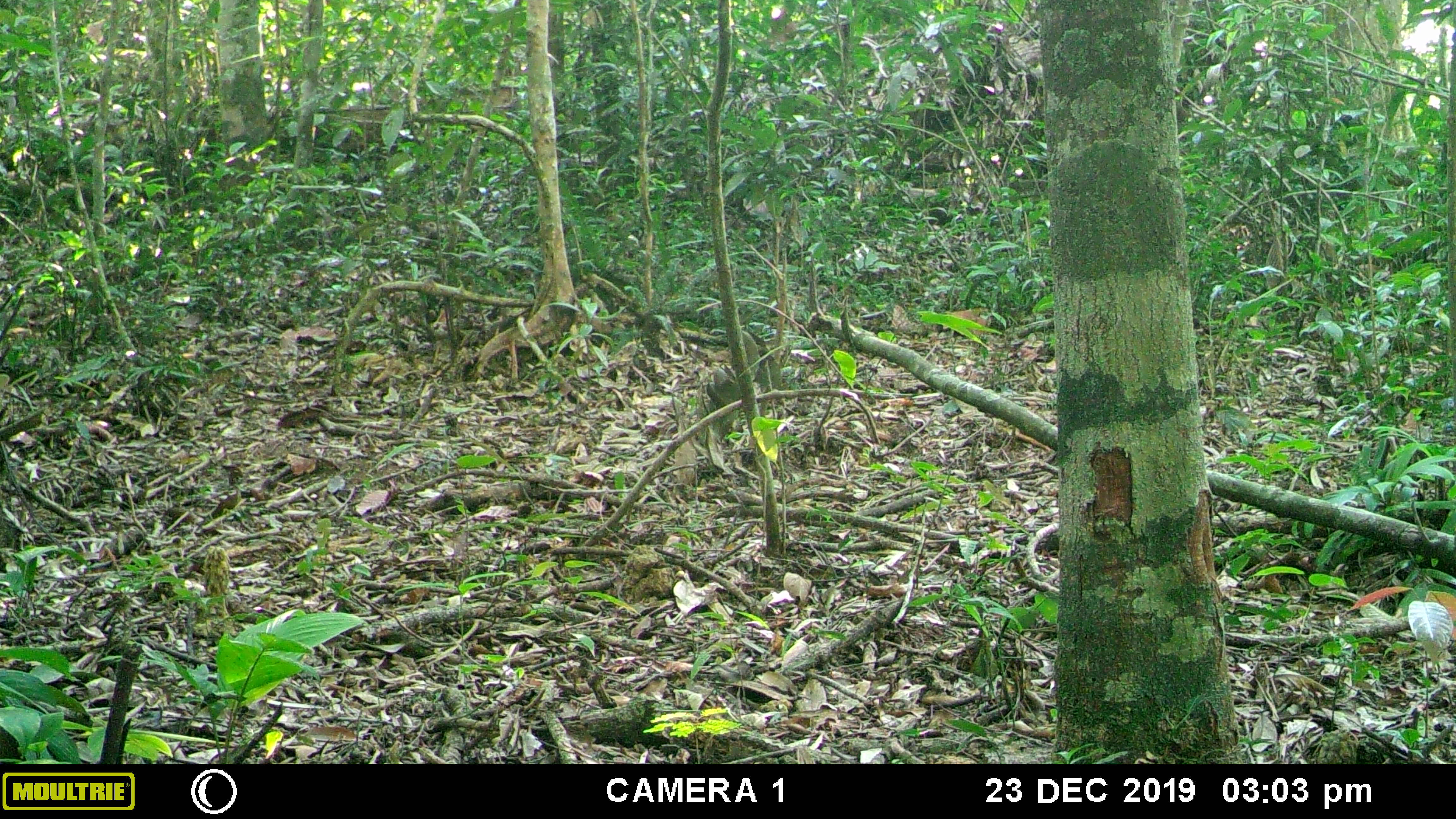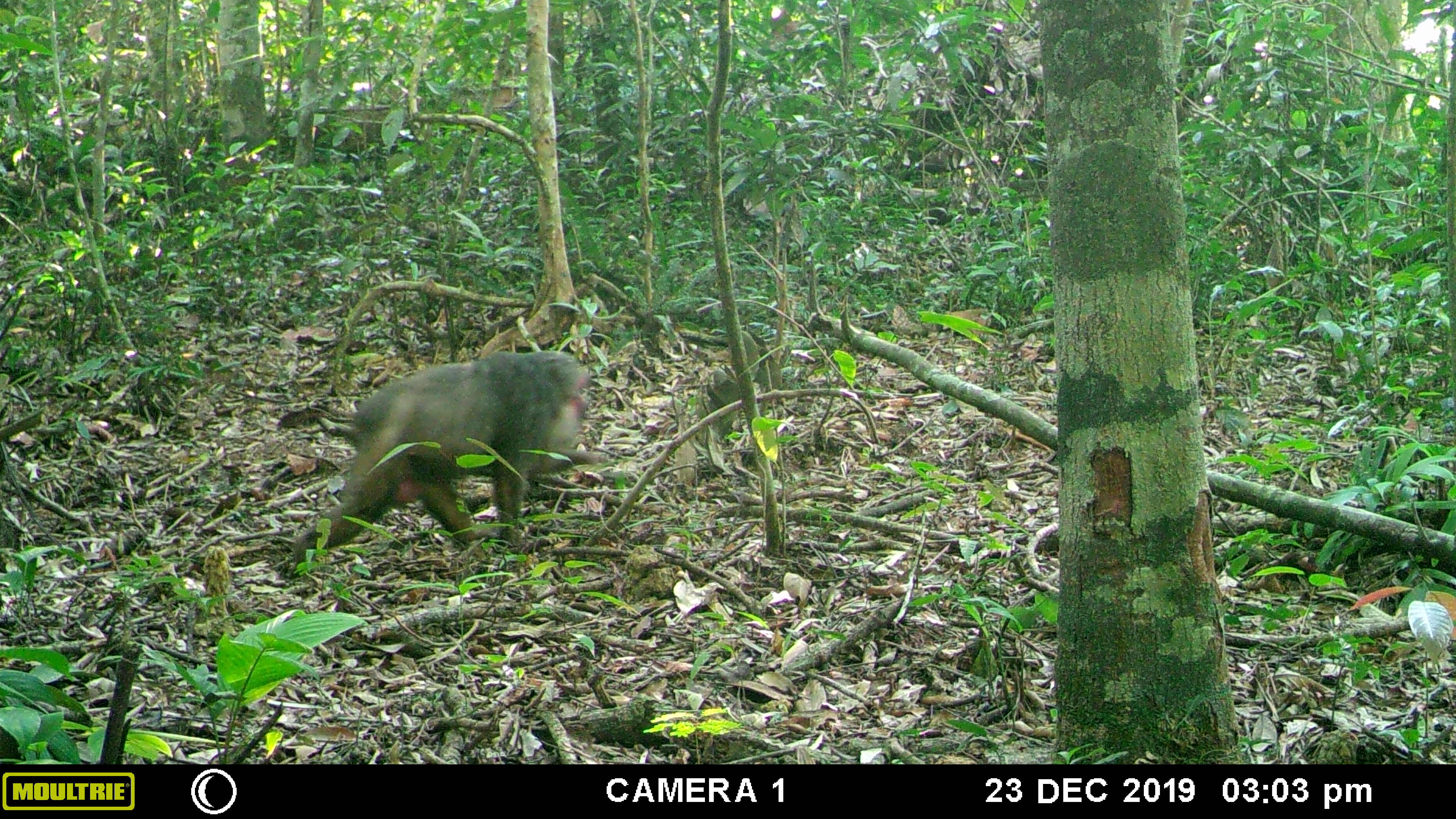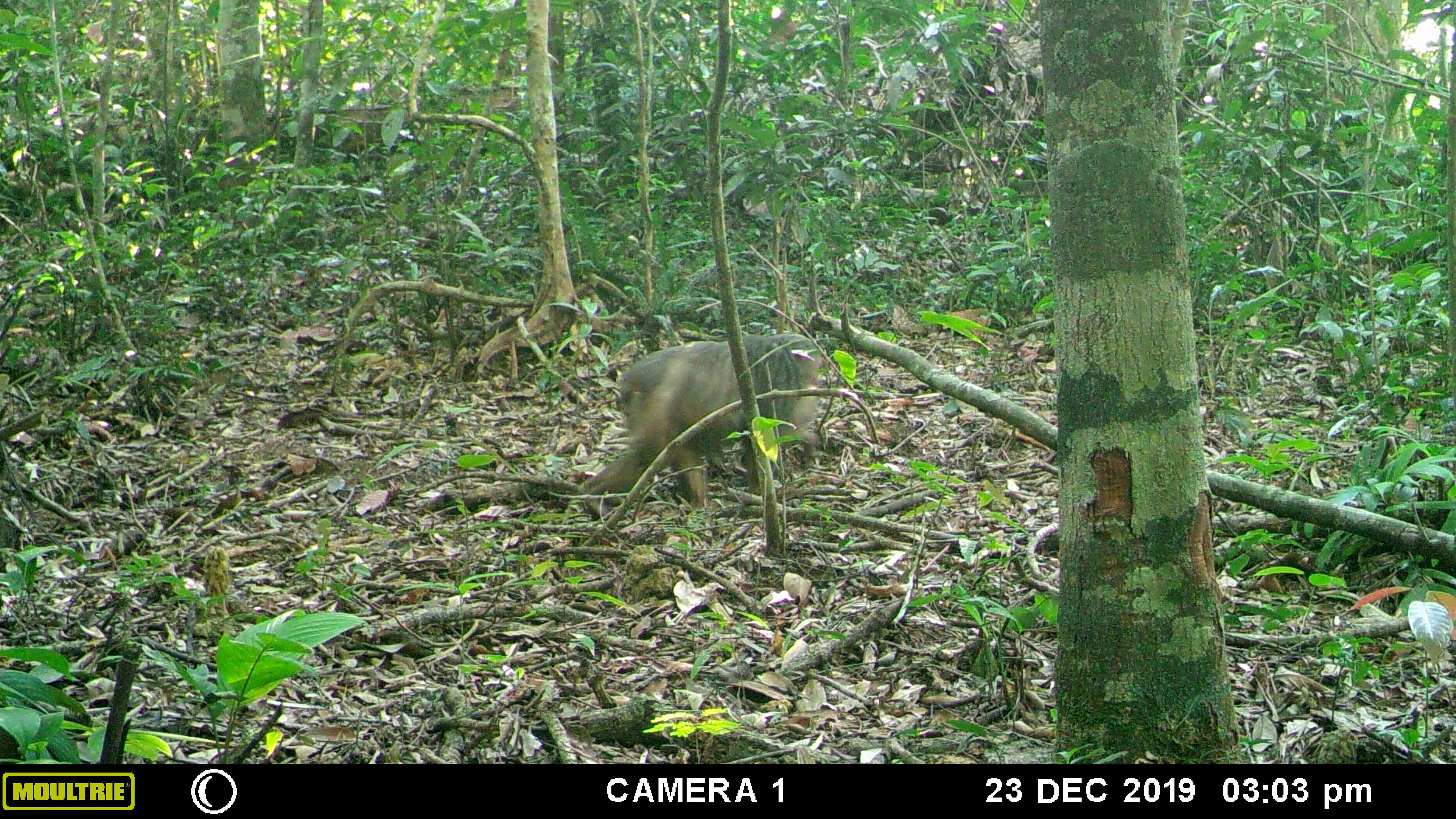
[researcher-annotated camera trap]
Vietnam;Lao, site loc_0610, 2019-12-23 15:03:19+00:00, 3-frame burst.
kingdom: Animalia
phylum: Chordata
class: Mammalia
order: Primates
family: Cercopithecidae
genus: Macaca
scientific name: Macaca arctoides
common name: stump-tailed macaque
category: stump tailed macaque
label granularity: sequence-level